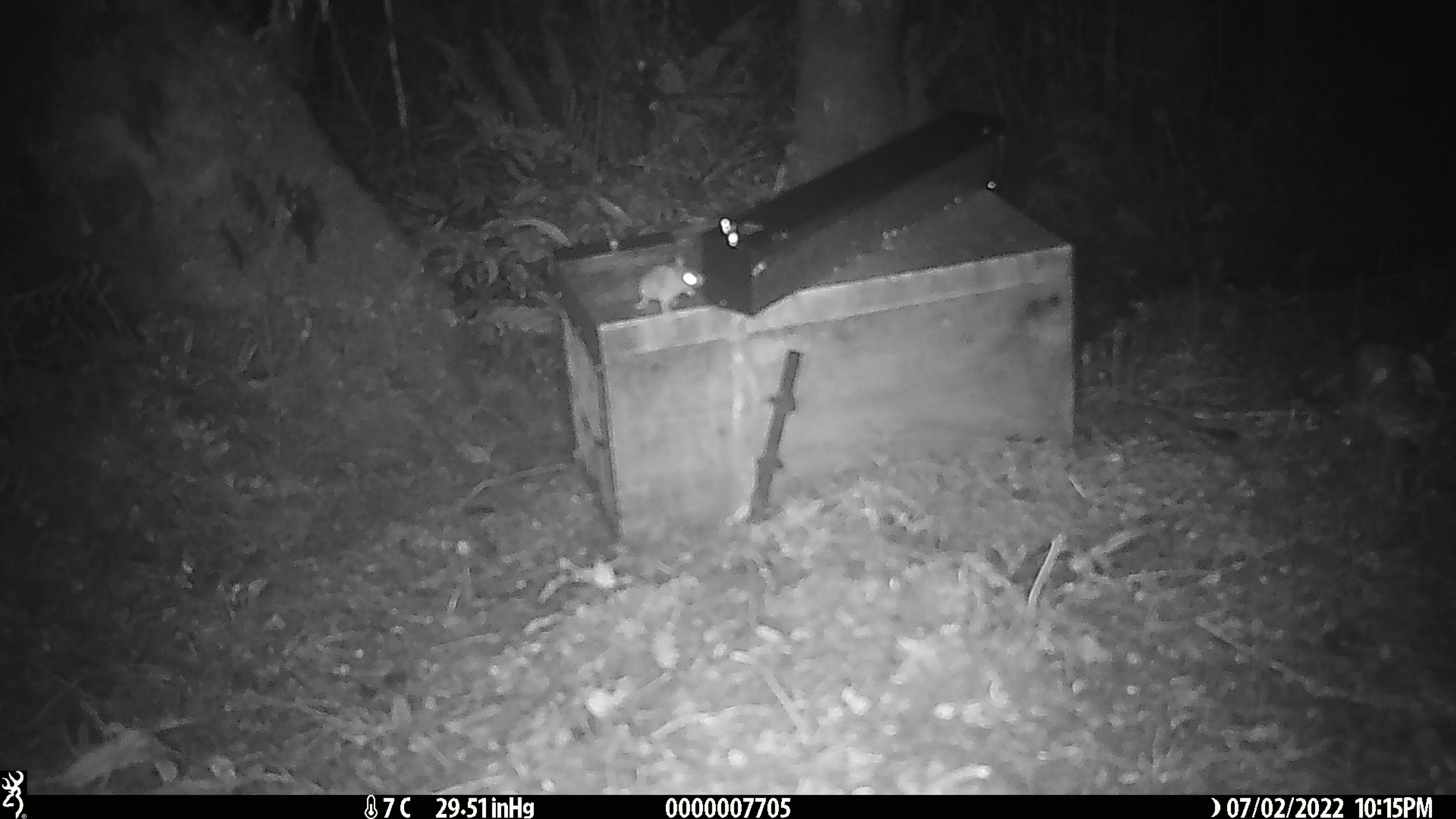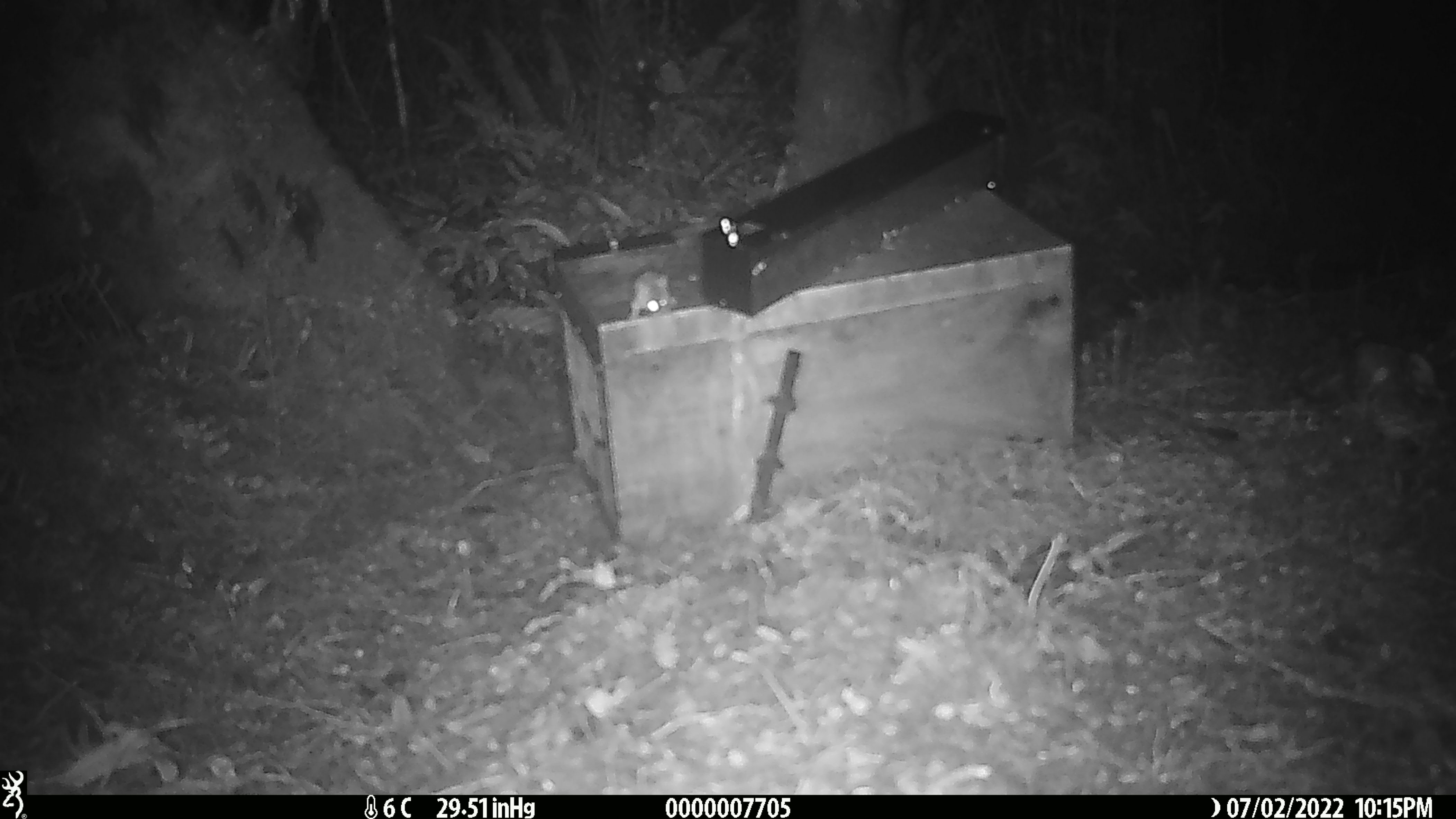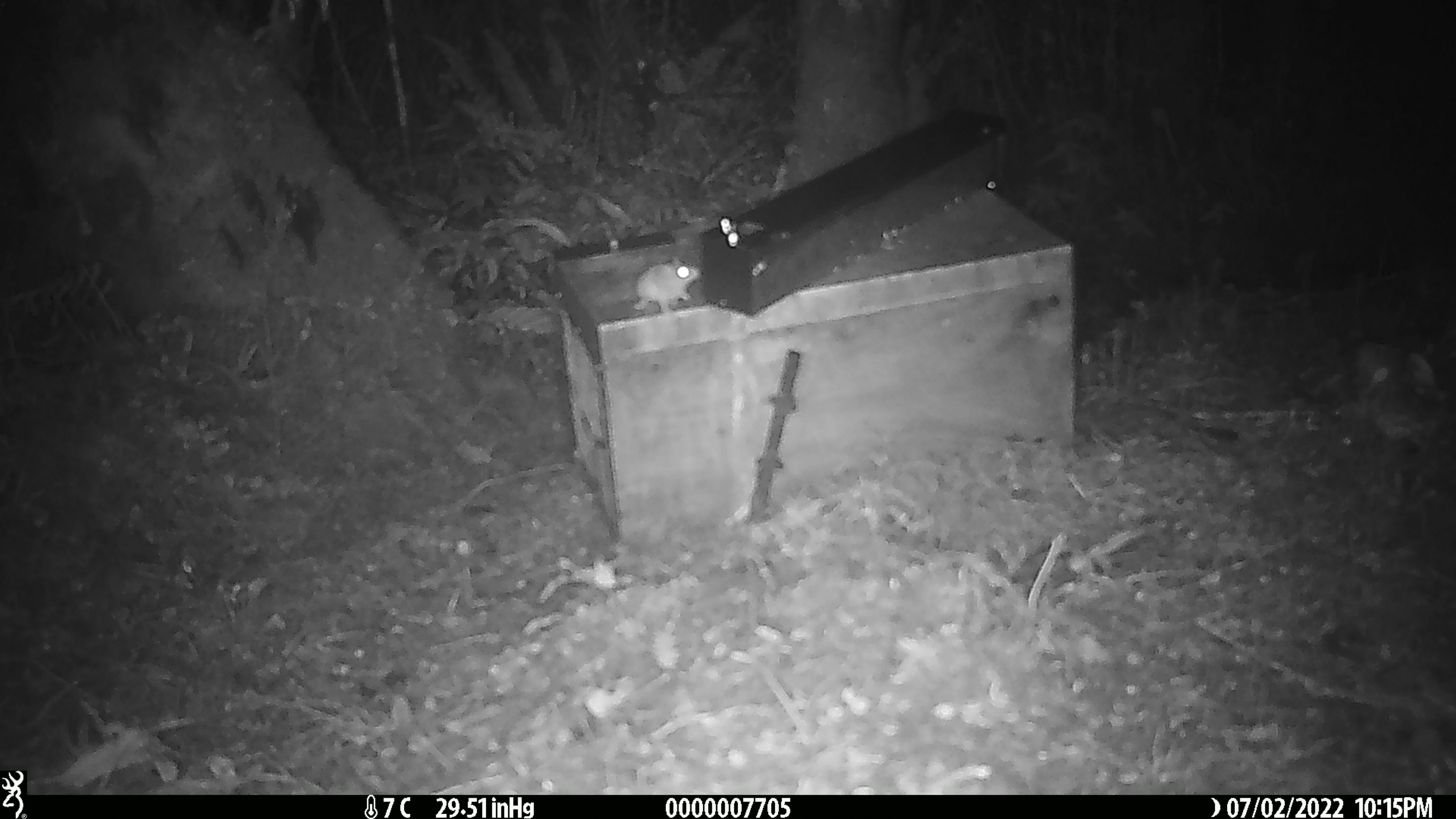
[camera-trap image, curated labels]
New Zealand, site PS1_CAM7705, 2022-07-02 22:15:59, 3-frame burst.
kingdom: Animalia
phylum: Chordata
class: Mammalia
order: Rodentia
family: Muridae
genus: Mus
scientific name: Mus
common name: mouse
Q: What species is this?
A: Mouse (Mus).